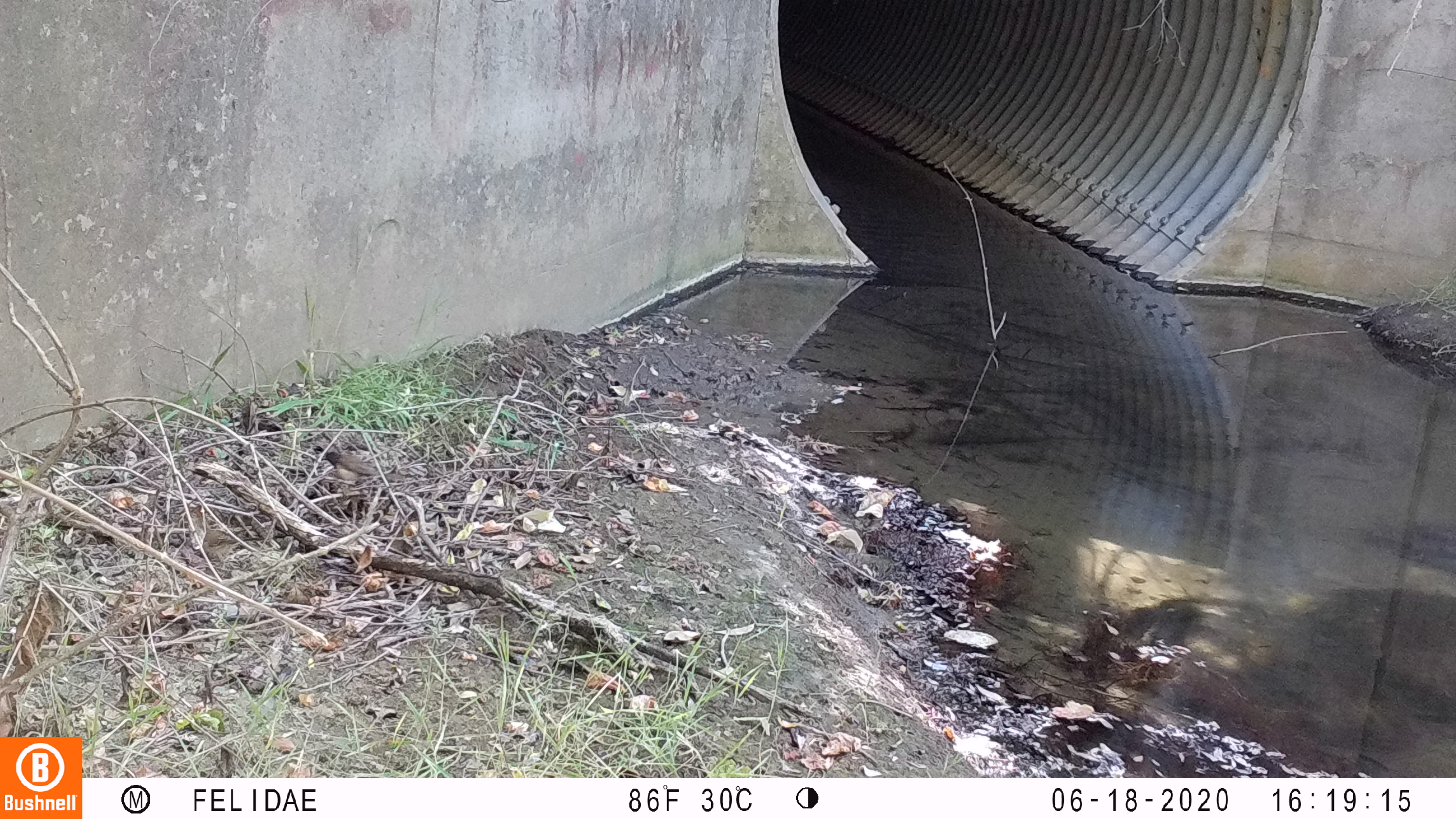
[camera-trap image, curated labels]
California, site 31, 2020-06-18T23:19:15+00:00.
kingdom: Animalia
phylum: Chordata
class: Aves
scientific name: Aves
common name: bird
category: unknown bird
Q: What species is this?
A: Unknown bird (bird) (Aves).